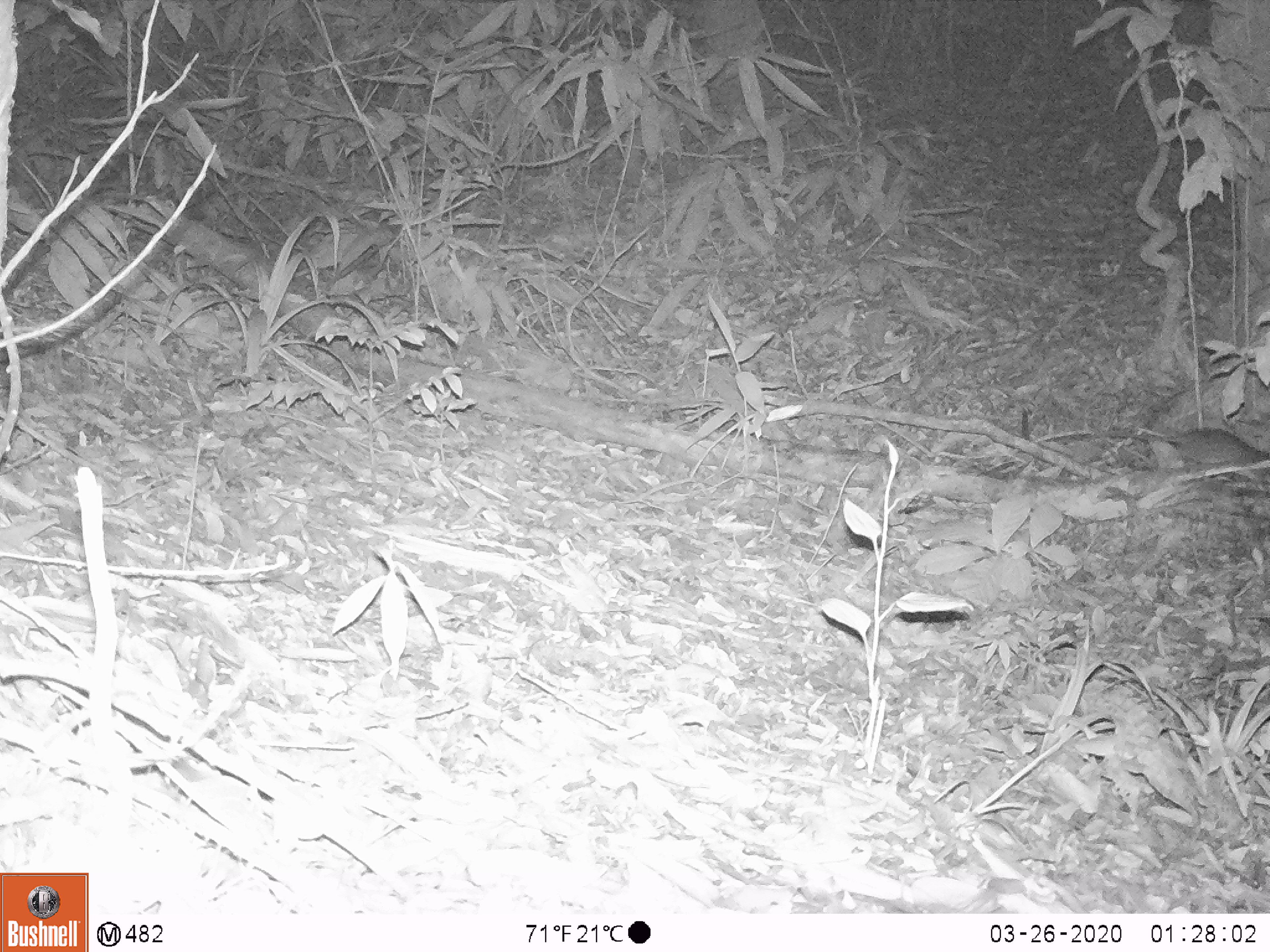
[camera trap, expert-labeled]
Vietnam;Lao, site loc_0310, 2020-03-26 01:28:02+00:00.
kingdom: Animalia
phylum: Chordata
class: Mammalia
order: Rodentia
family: Muridae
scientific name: Muridae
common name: old-world mice and rats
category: unidentified murid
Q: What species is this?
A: Unidentified murid (old-world mice and rats) (Muridae).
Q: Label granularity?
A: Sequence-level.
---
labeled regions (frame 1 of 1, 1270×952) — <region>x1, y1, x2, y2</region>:
unidentified murid: <region>1038, 425, 1268, 476</region>